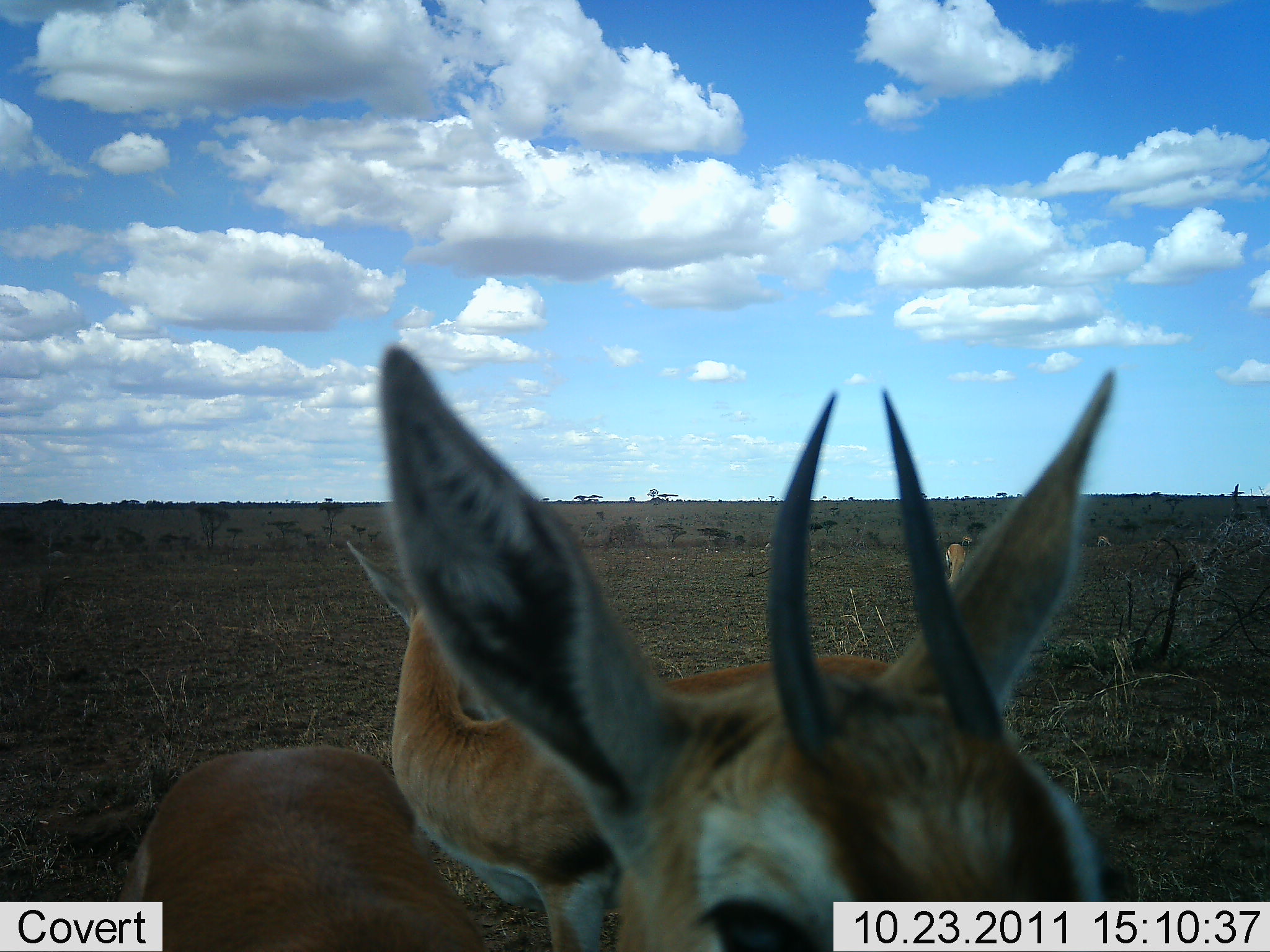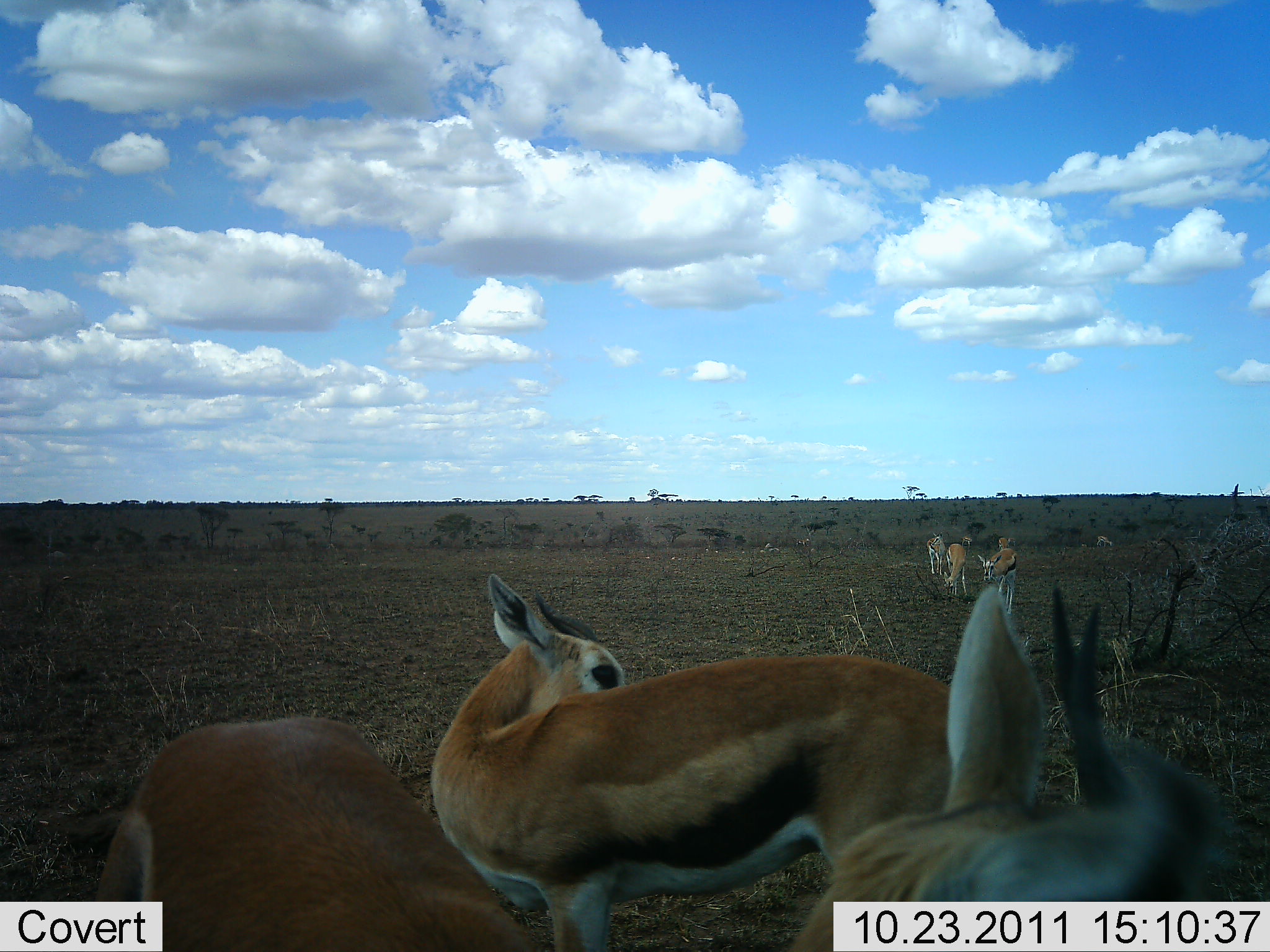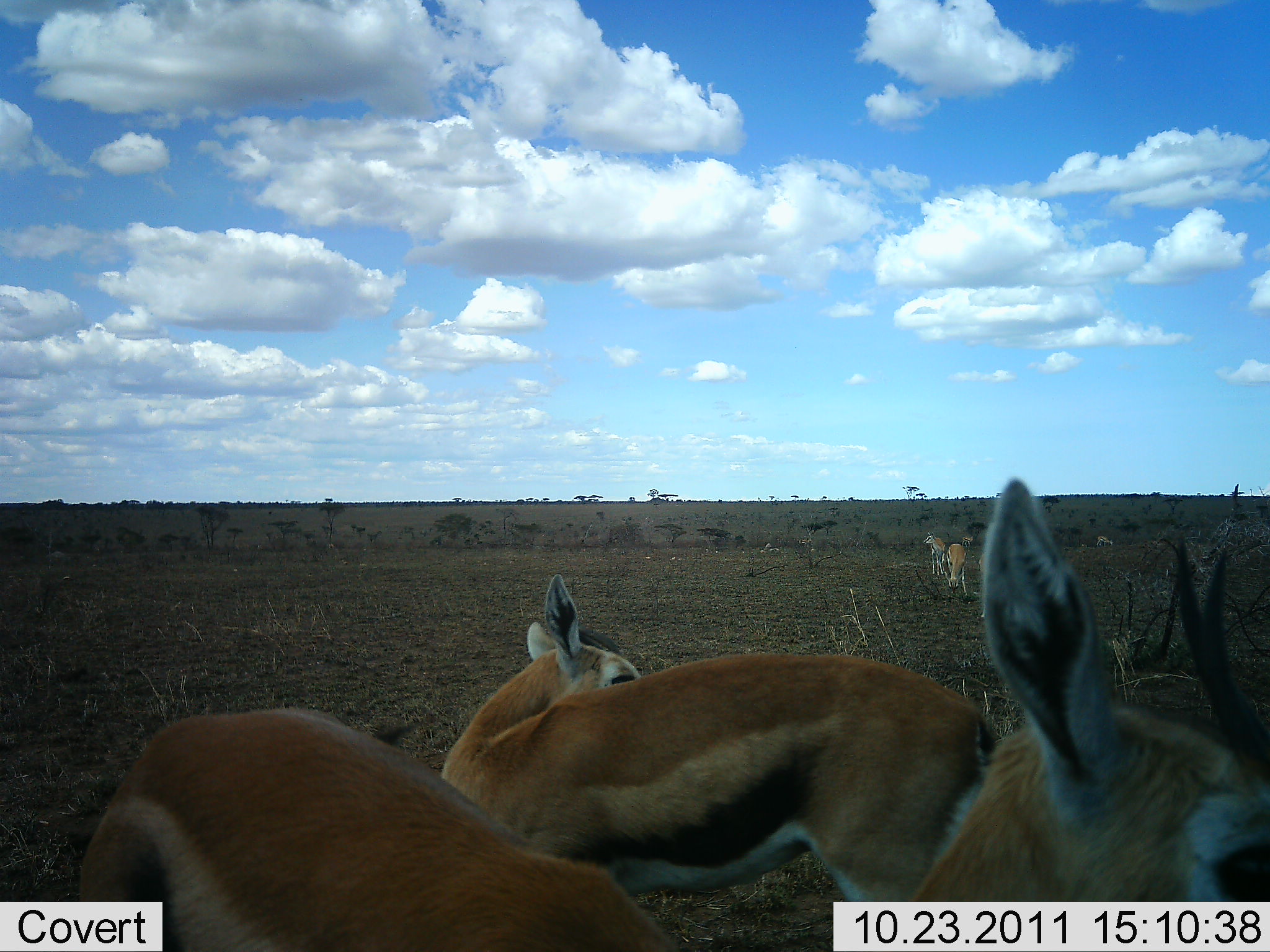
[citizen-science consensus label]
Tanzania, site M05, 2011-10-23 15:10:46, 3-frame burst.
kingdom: Animalia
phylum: Chordata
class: Mammalia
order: Artiodactyla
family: Bovidae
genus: Eudorcas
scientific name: Eudorcas thomsonii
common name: thomson's gazelle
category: gazellethomsons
Gazellethomsons (thomson's gazelle) (Eudorcas thomsonii), count 5. Behavior (volunteer vote fractions): standing 100%, resting 0%, moving 0%, interacting 0%. Young present (vote fraction): 8%. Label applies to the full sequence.